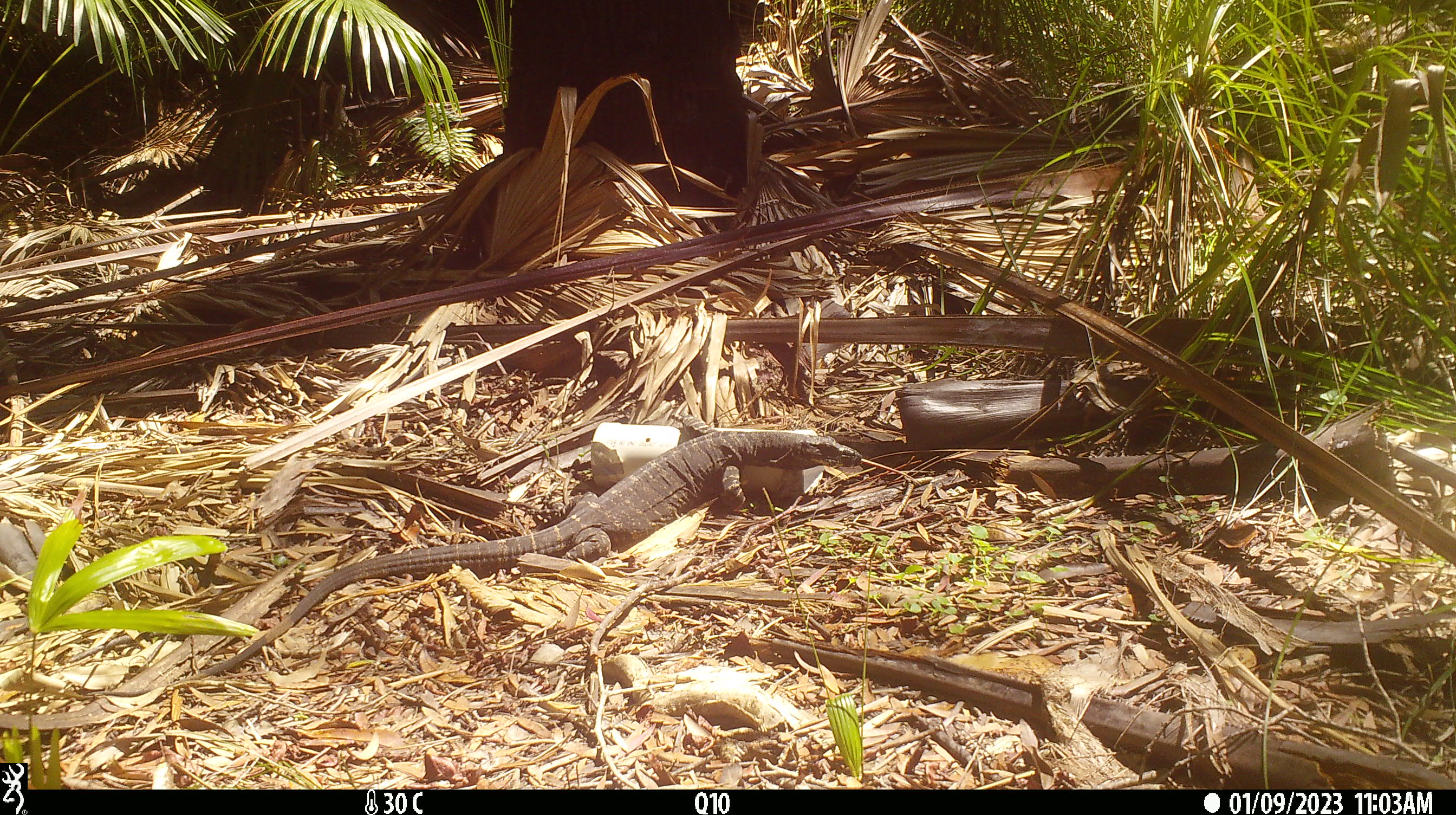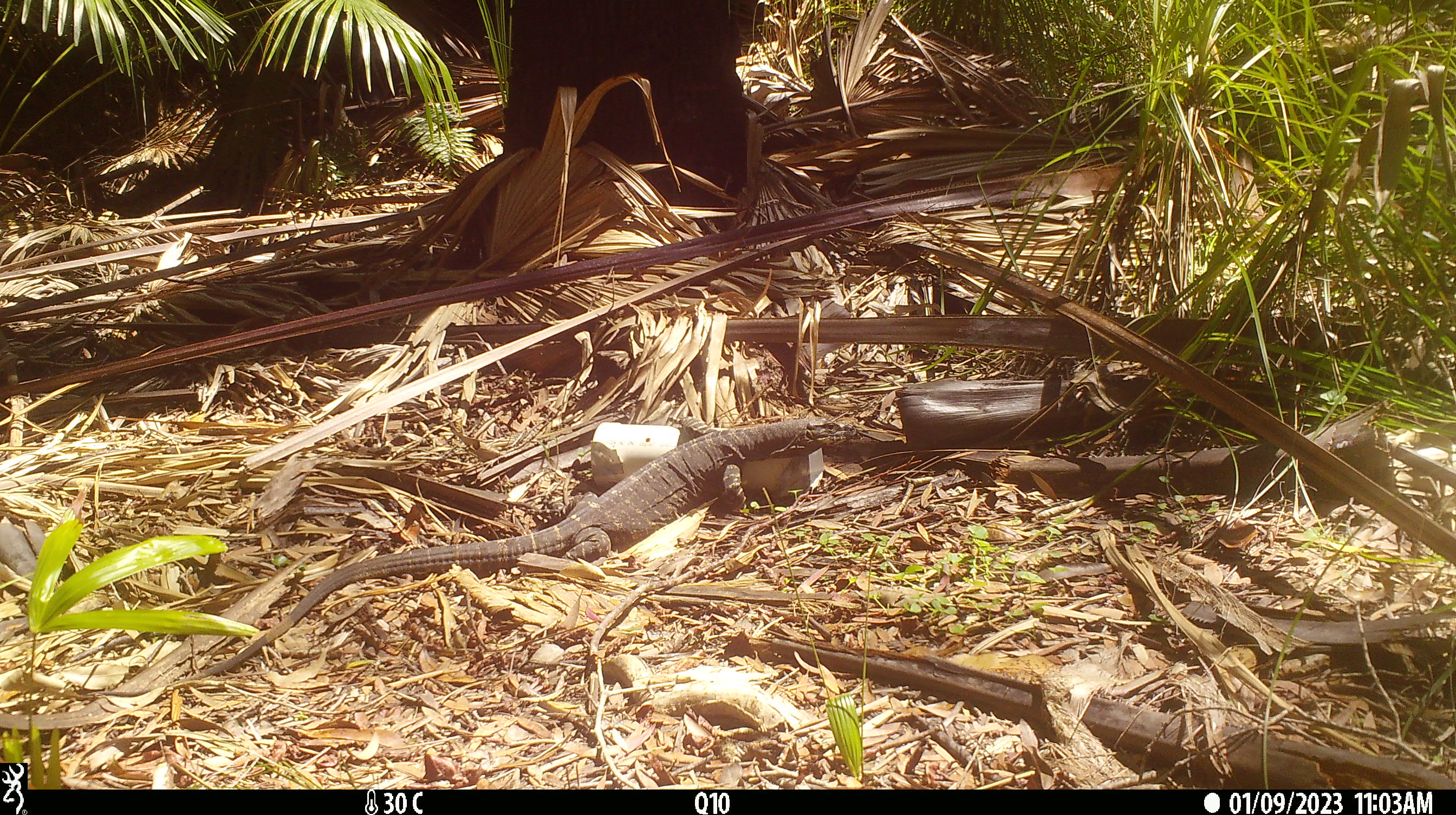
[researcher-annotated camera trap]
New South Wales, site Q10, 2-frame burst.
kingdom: Animalia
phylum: Chordata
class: Reptilia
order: Squamata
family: Varanidae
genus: Varanus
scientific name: Varanus varius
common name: lace monitor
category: goanna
Goanna (lace monitor) (Varanus varius).